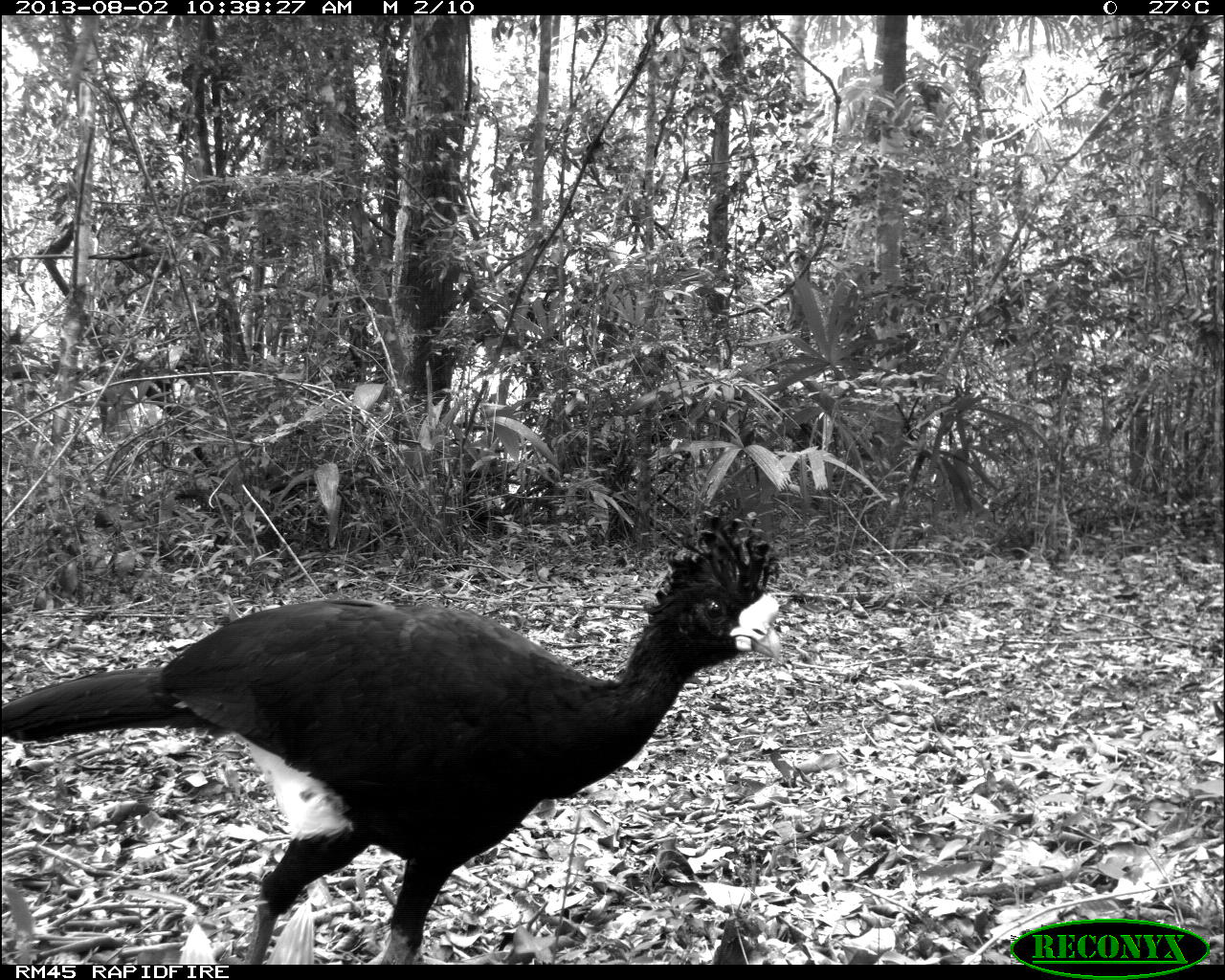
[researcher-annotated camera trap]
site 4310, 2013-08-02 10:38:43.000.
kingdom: Animalia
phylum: Chordata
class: Aves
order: Galliformes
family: Cracidae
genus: Crax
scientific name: Crax rubra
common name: great curassow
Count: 1.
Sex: male.